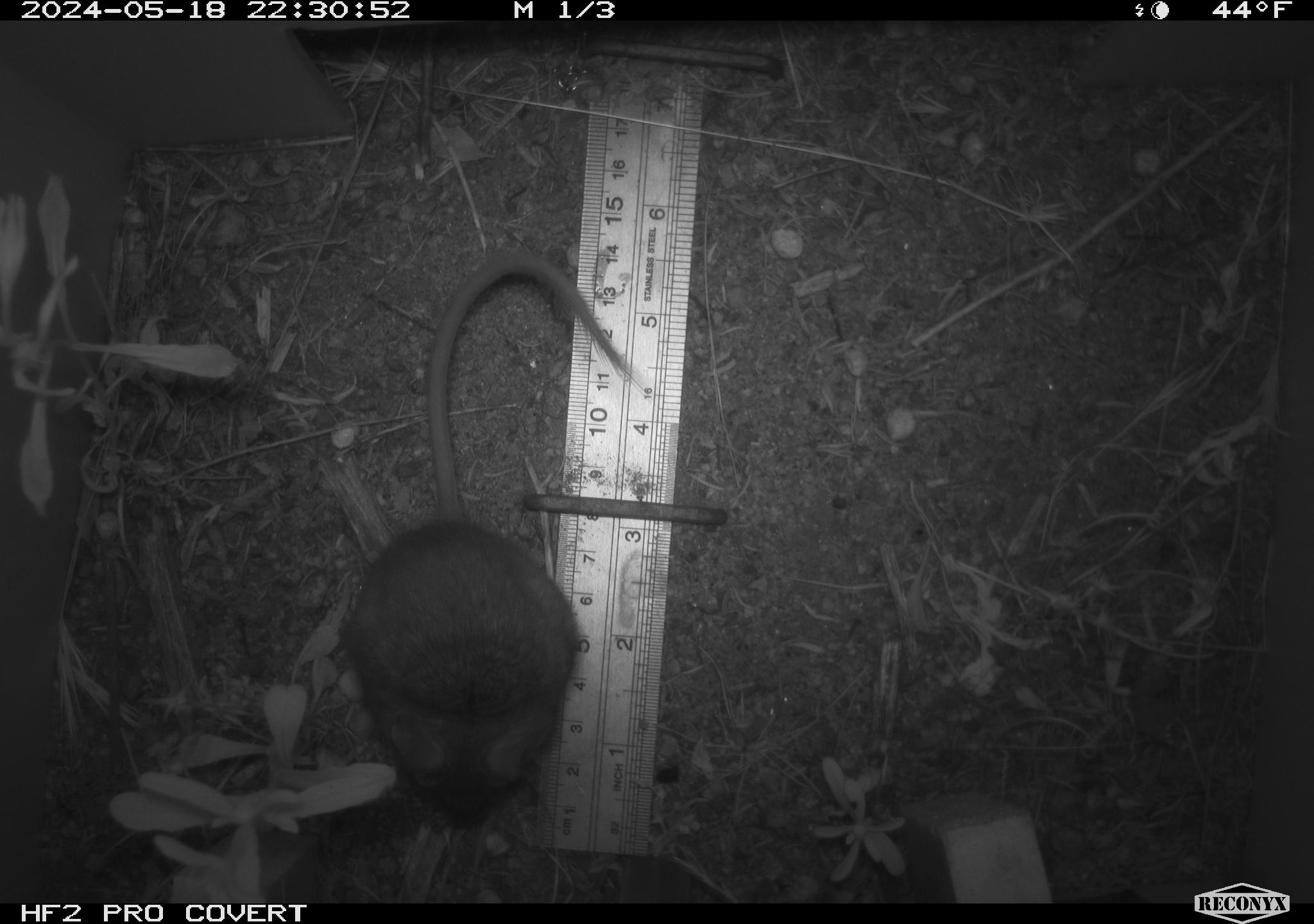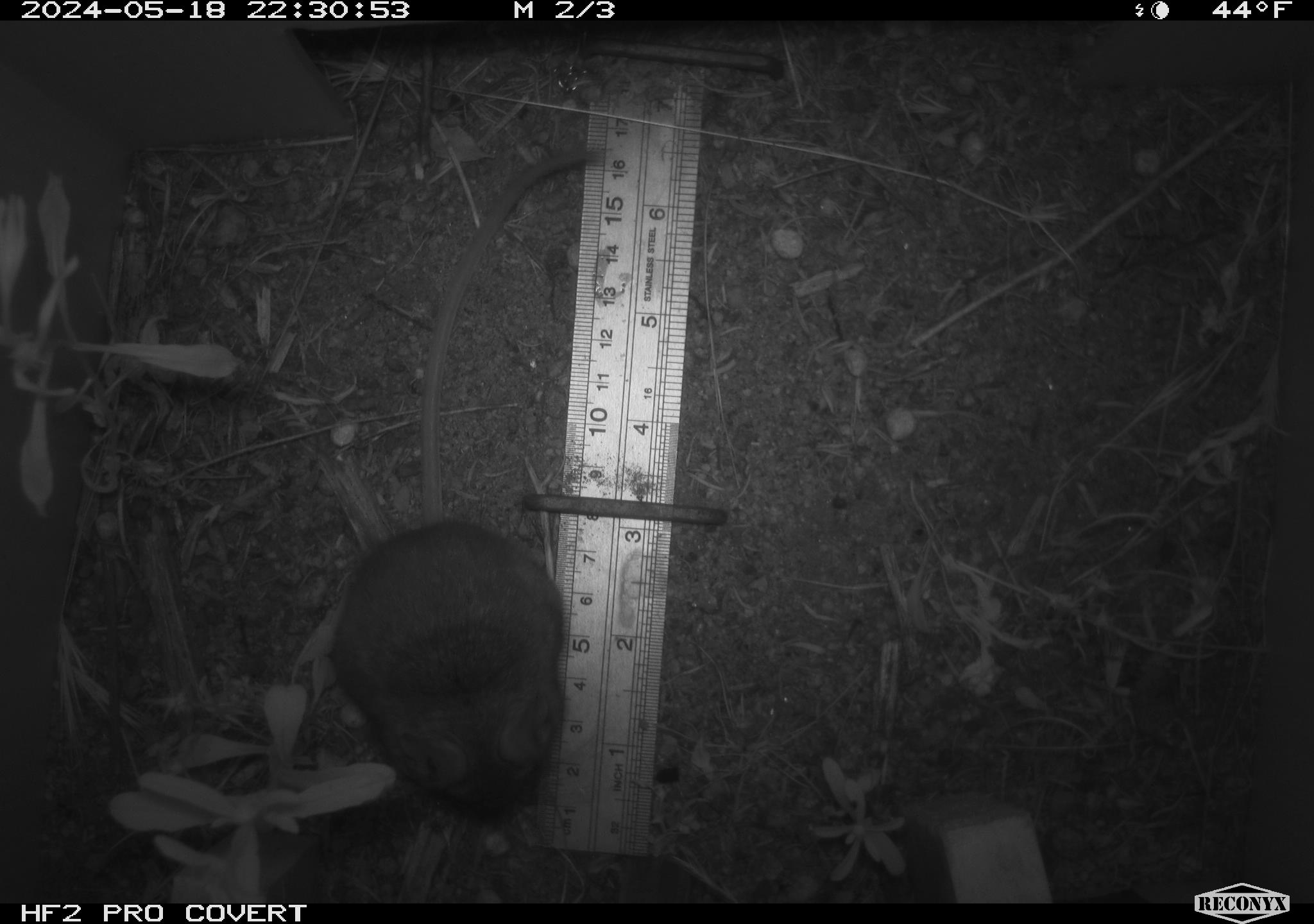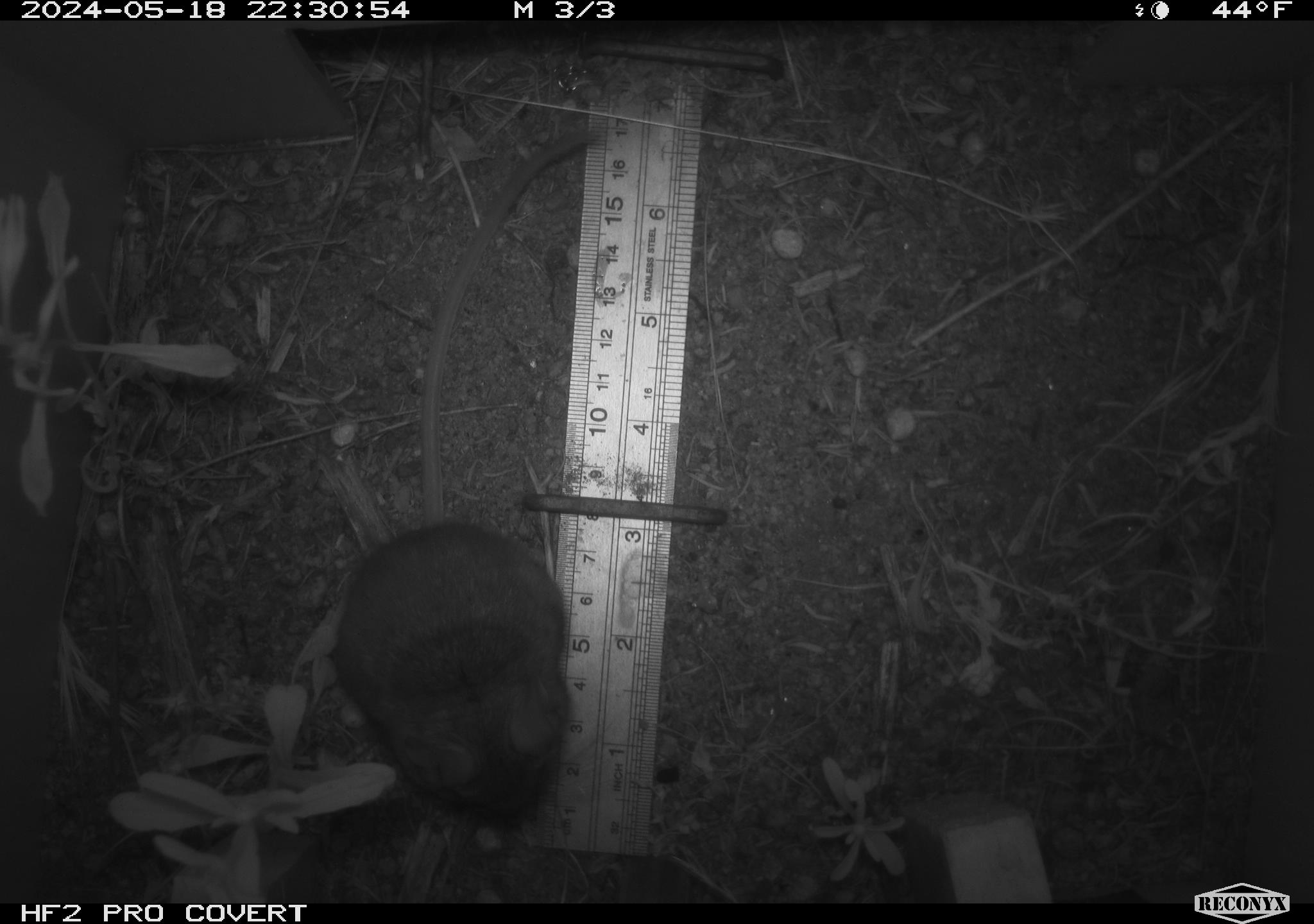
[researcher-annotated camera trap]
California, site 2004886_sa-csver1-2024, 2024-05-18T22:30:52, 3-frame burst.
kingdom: Animalia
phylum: Chordata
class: Mammalia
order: Rodentia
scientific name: Rodentia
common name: rodent